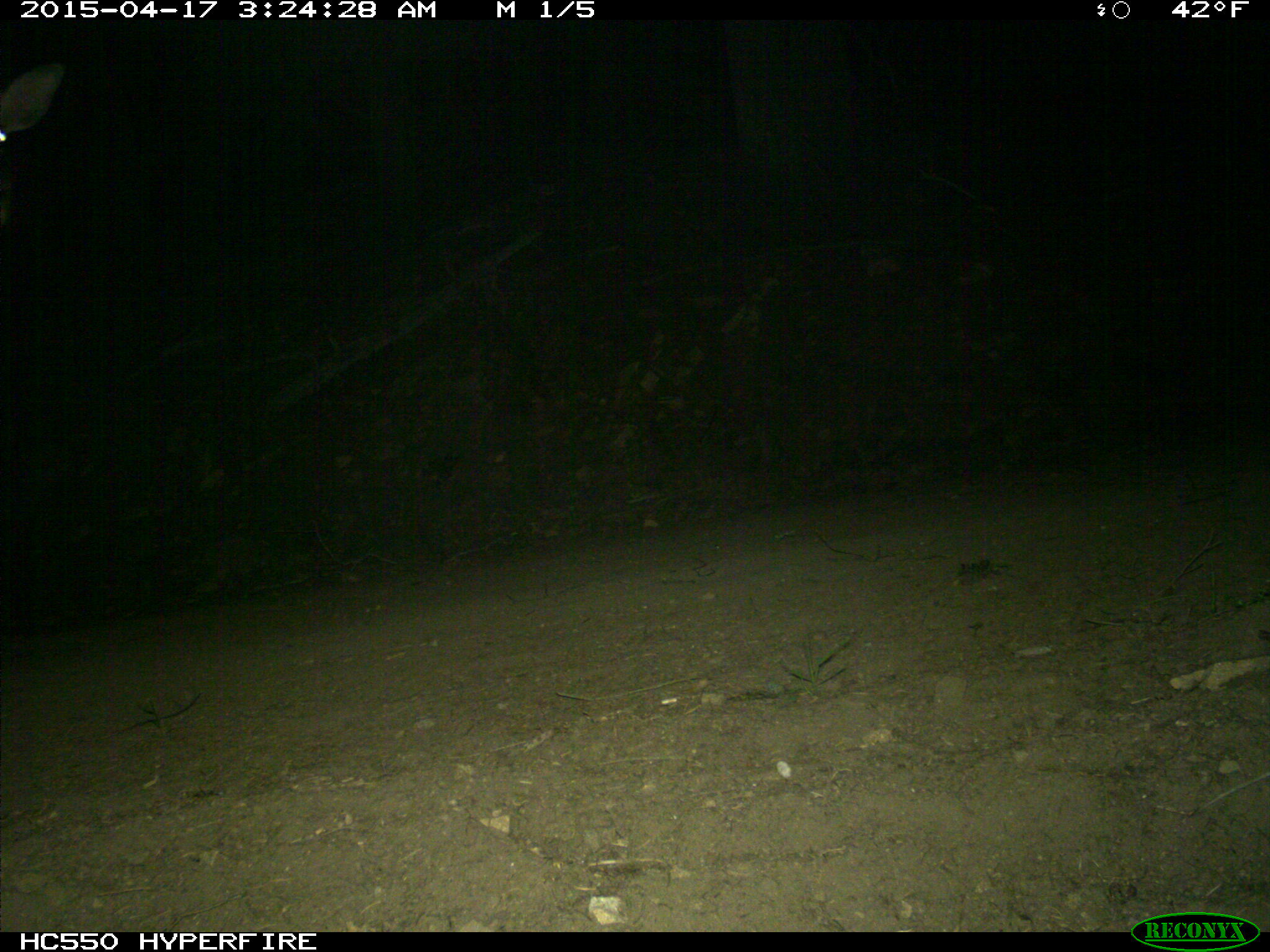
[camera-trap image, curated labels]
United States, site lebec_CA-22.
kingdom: Animalia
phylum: Chordata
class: Mammalia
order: Artiodactyla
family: Cervidae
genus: Cervus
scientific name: Cervus canadensis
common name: elk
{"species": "Cervus canadensis (elk)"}